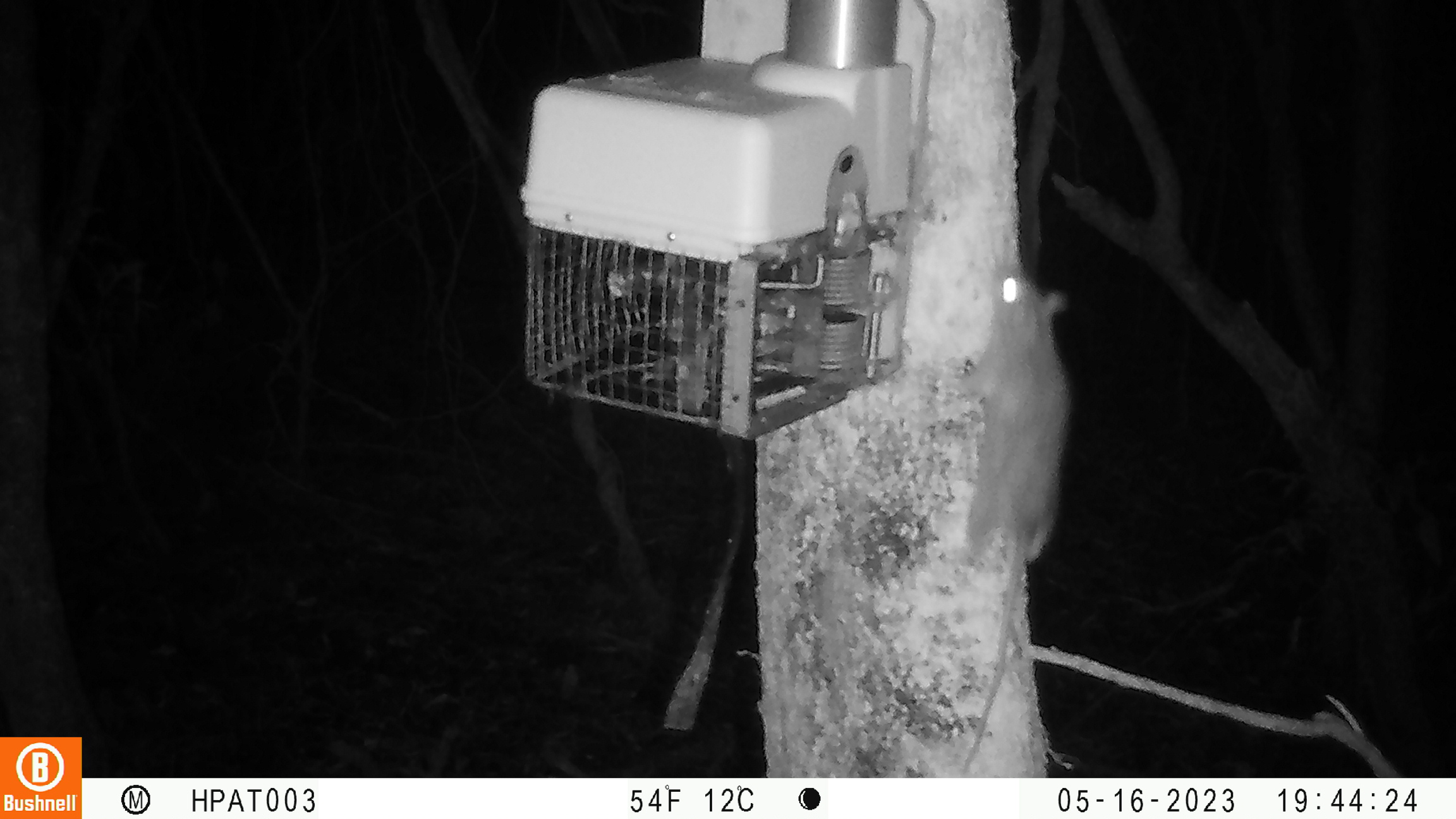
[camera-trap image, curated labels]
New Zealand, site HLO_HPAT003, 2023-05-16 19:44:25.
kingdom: Animalia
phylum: Chordata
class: Mammalia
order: Rodentia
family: Muridae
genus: Rattus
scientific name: Rattus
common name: rat